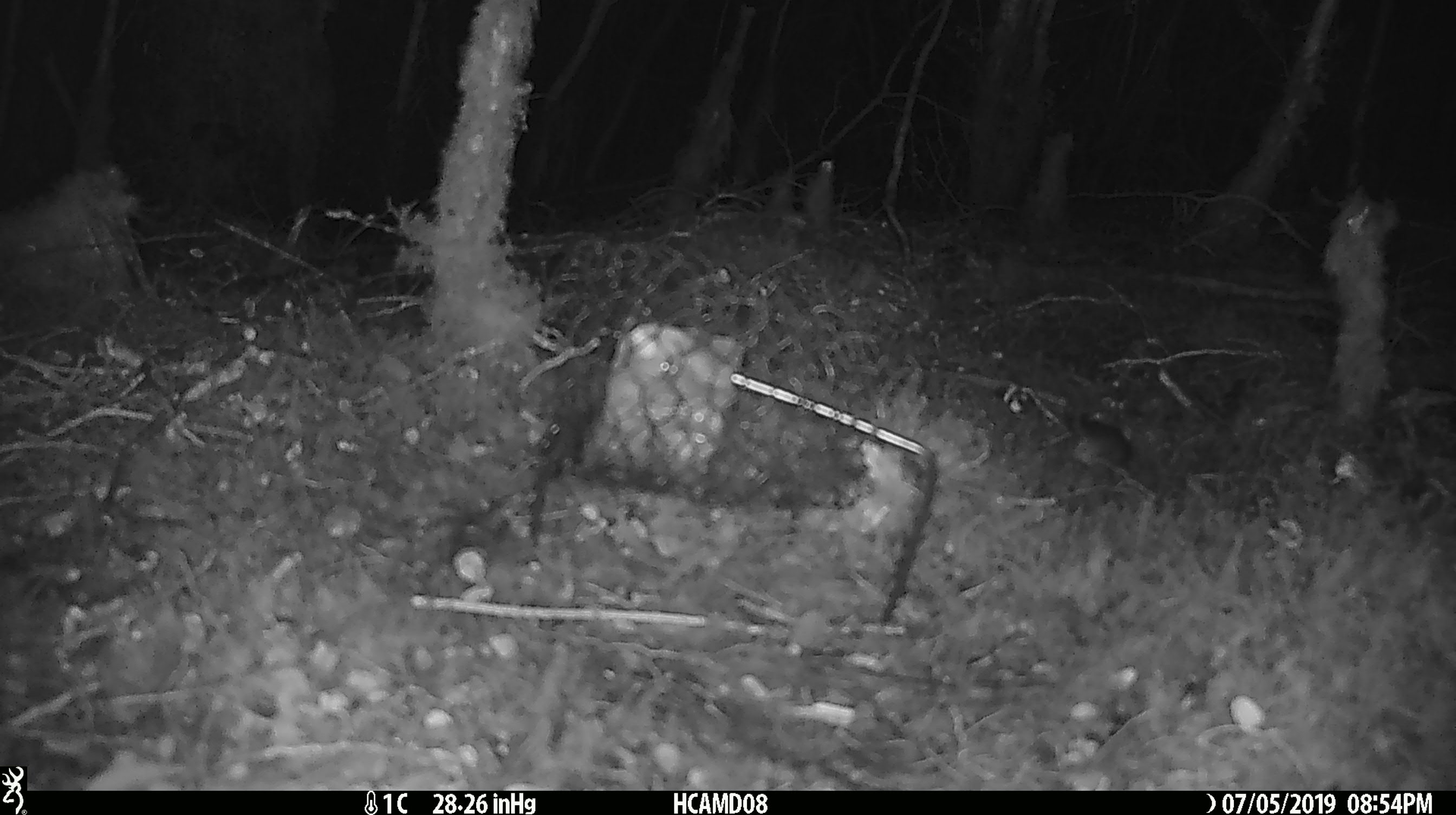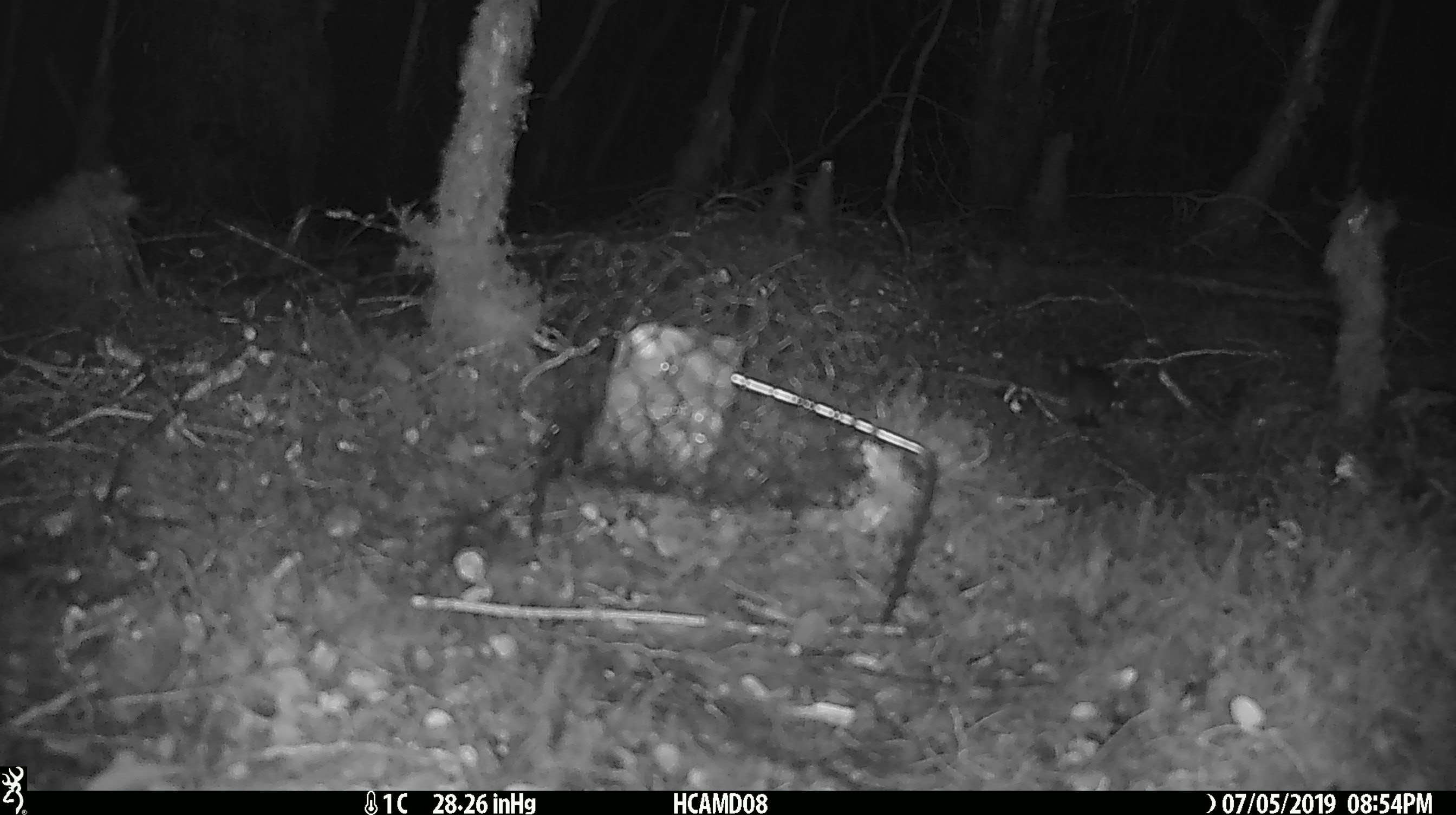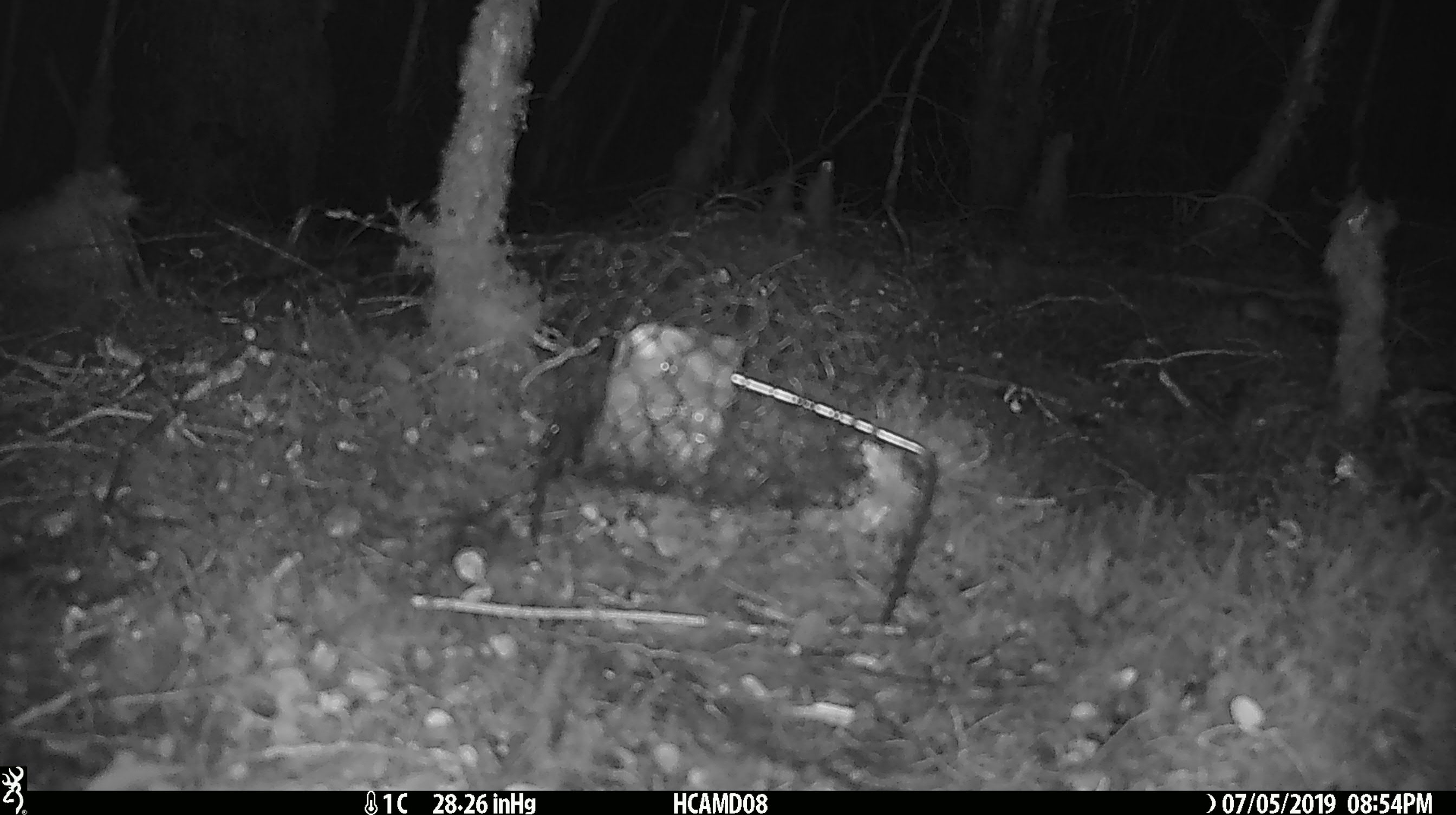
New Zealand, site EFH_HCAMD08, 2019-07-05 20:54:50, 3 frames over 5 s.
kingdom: Animalia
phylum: Chordata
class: Mammalia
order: Rodentia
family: Muridae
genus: Mus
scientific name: Mus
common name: mouse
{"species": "mouse (Mus)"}